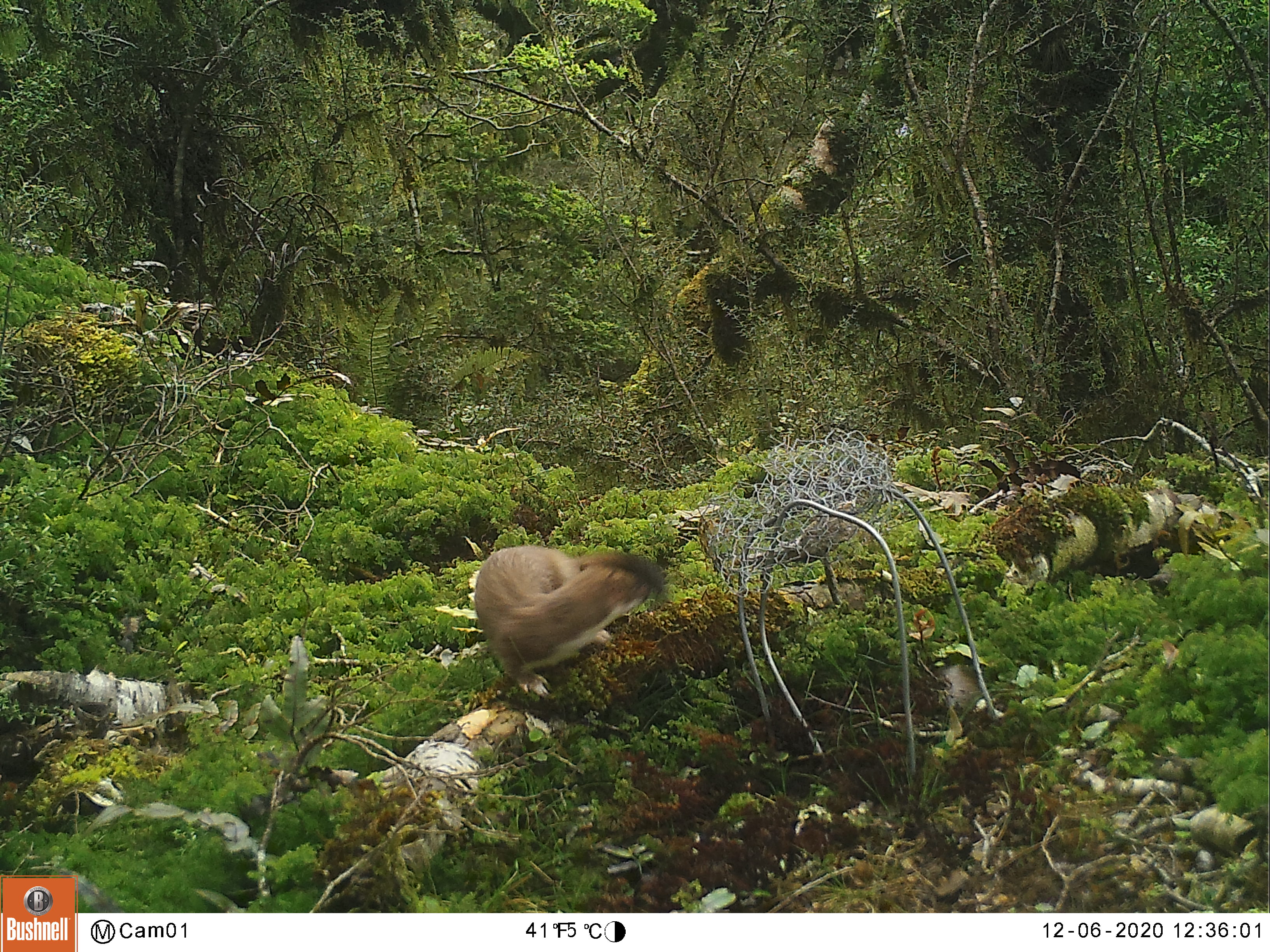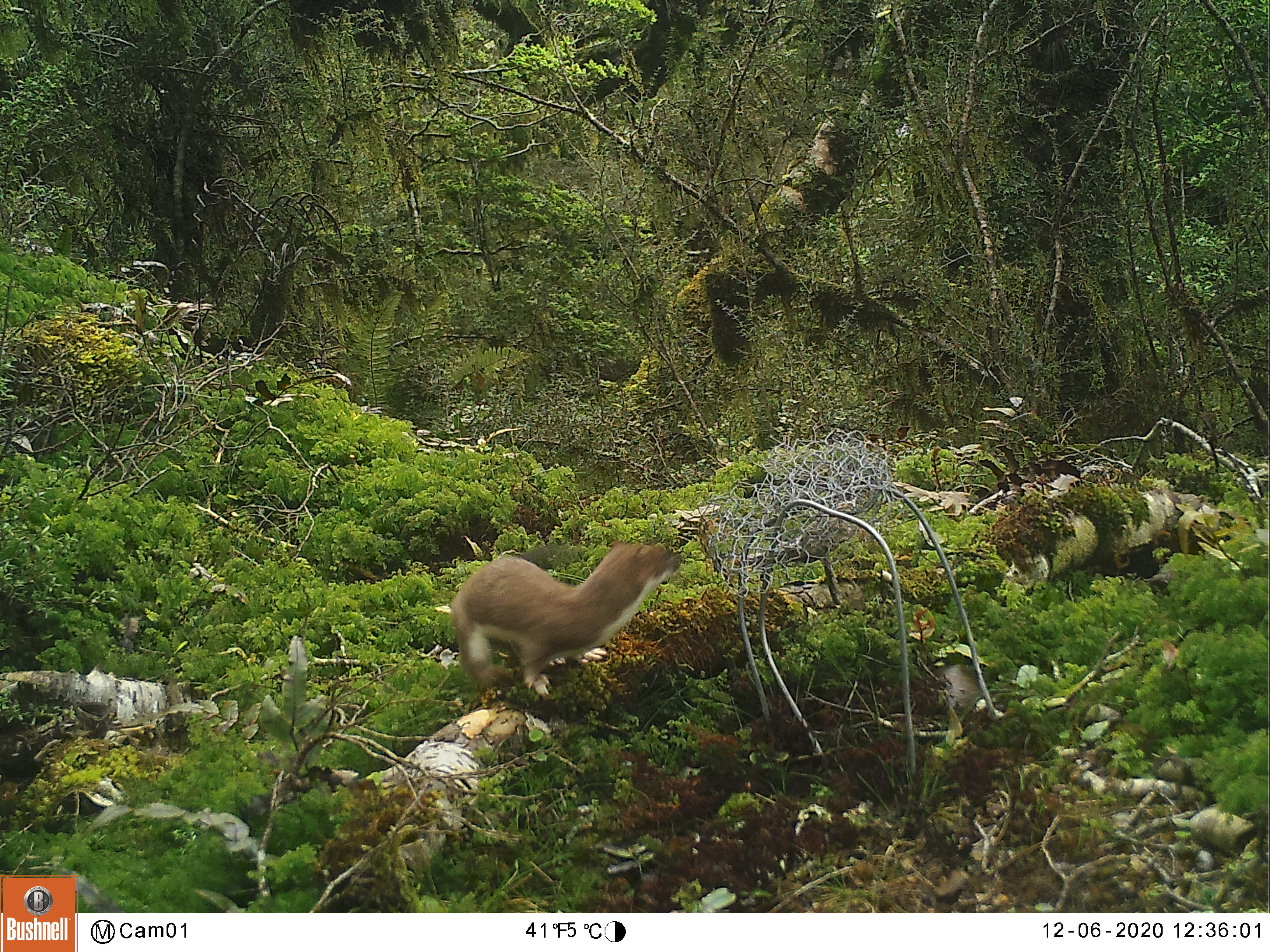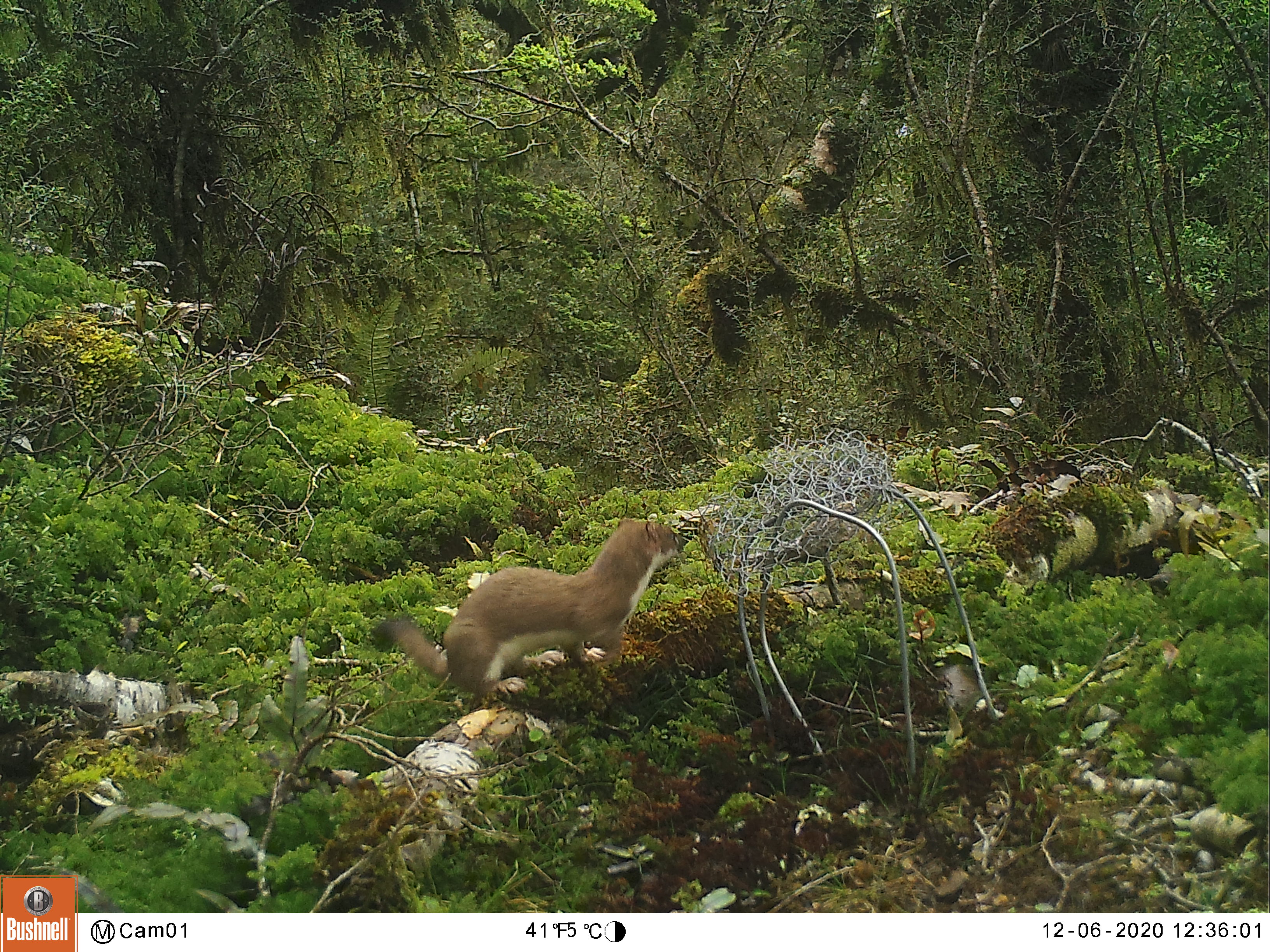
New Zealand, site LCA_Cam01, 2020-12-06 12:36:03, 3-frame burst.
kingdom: Animalia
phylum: Chordata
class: Mammalia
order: Carnivora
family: Mustelidae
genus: Mustela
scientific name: Mustela erminea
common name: stoat